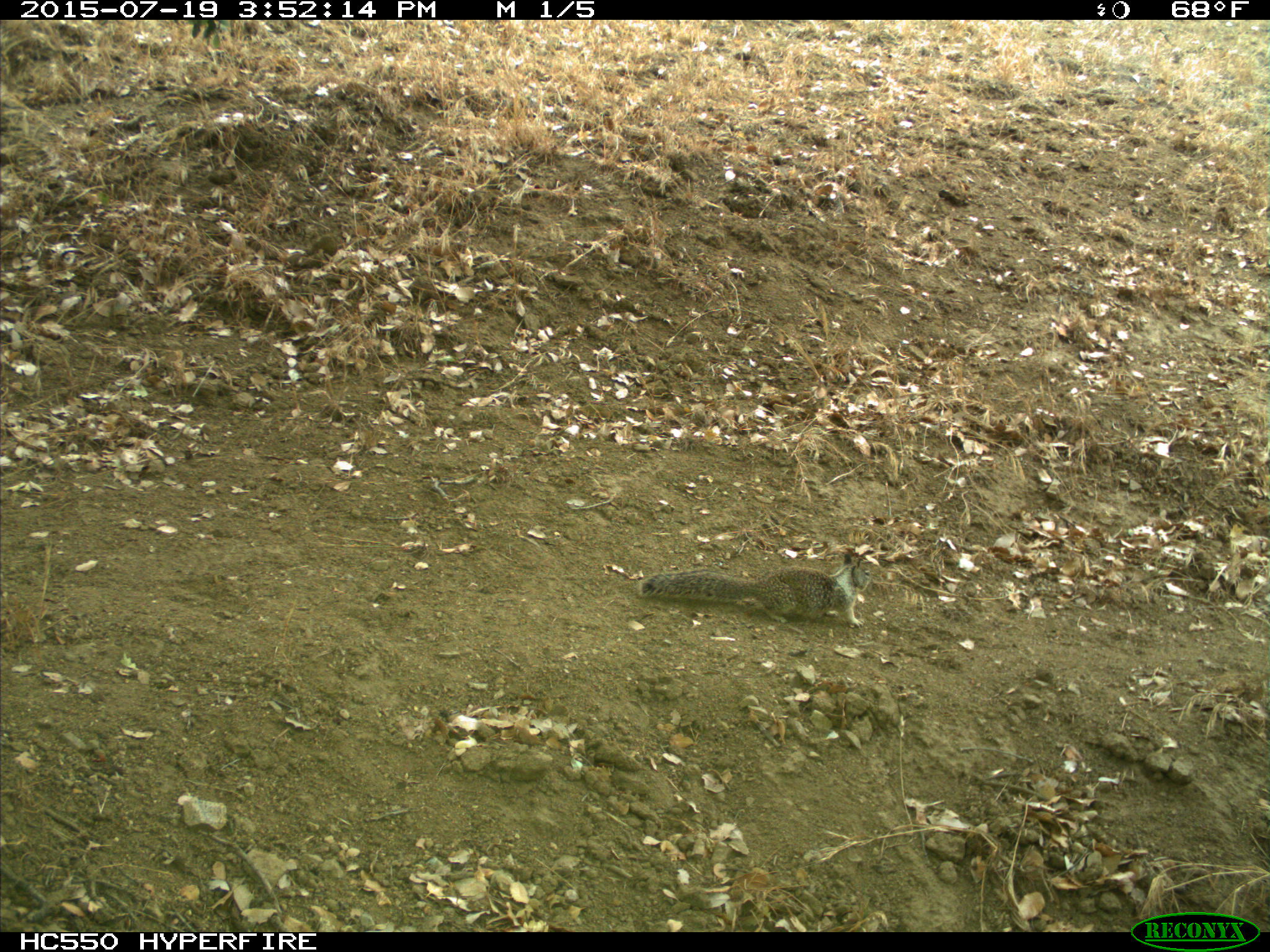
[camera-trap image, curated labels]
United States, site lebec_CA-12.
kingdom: Animalia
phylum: Chordata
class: Mammalia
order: Rodentia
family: Sciuridae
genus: Otospermophilus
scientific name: Otospermophilus beecheyi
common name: california ground squirrel